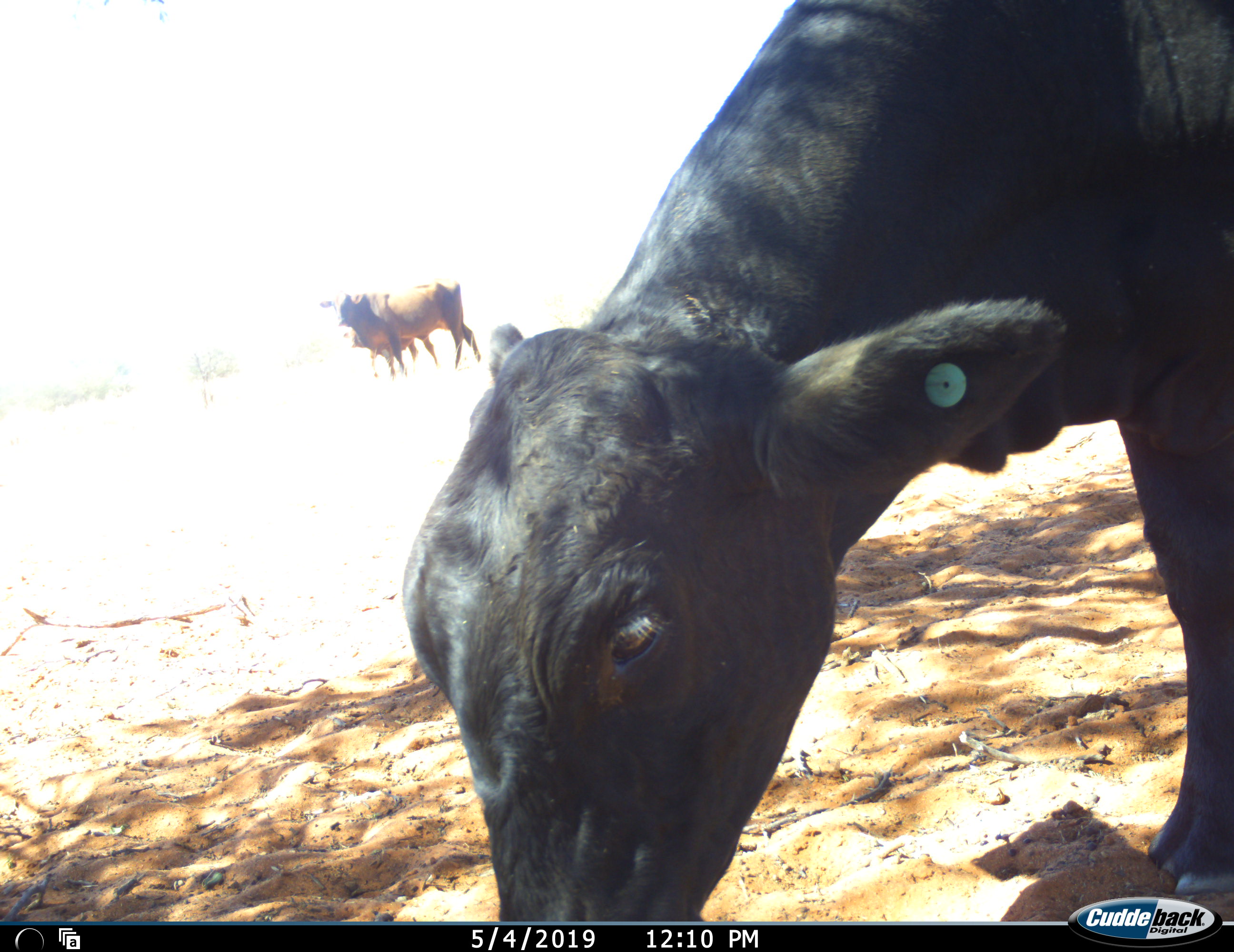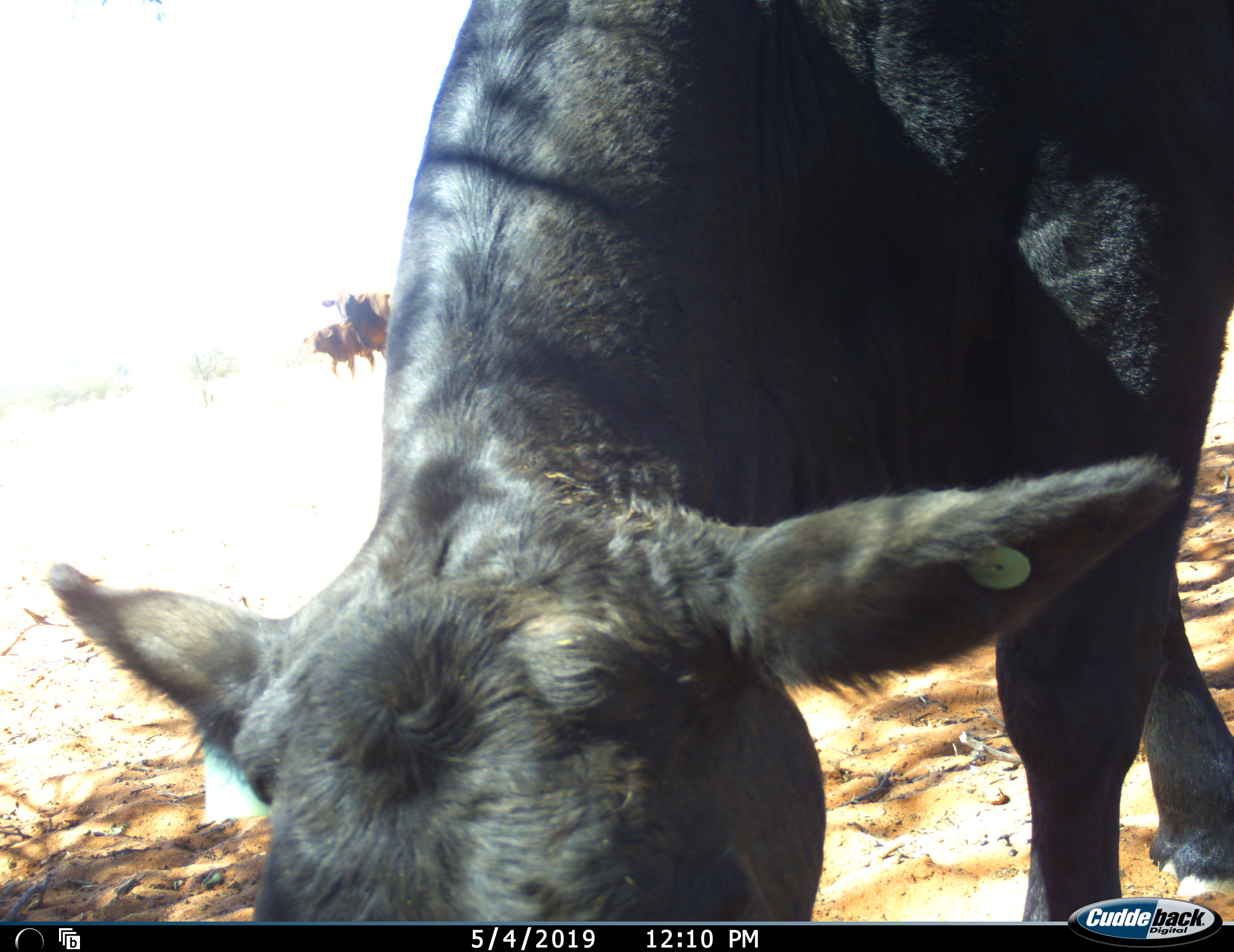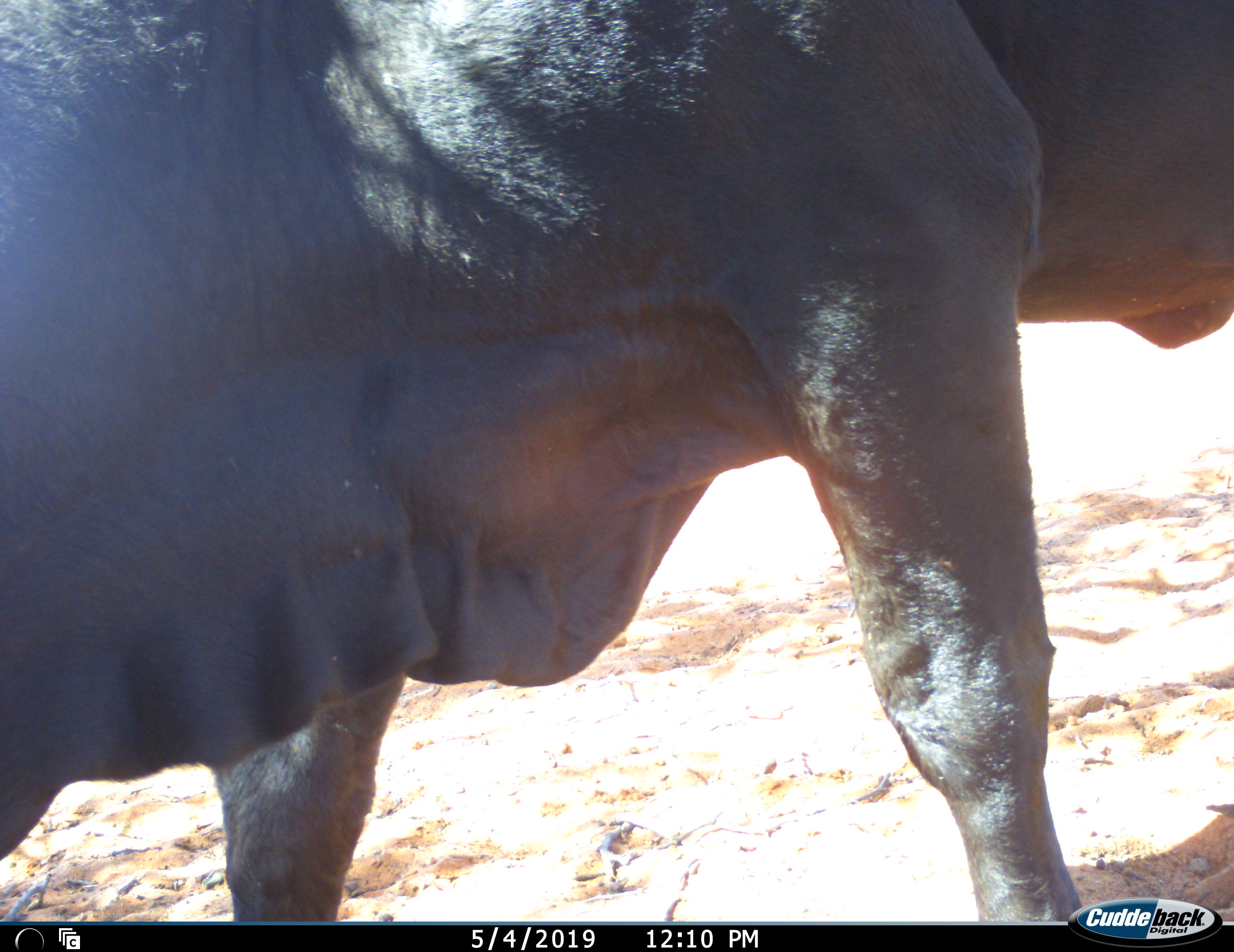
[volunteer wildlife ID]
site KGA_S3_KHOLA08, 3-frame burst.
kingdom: Animalia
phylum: Chordata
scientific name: Vertebrata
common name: domestic animal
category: domesticanimal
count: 3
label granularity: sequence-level